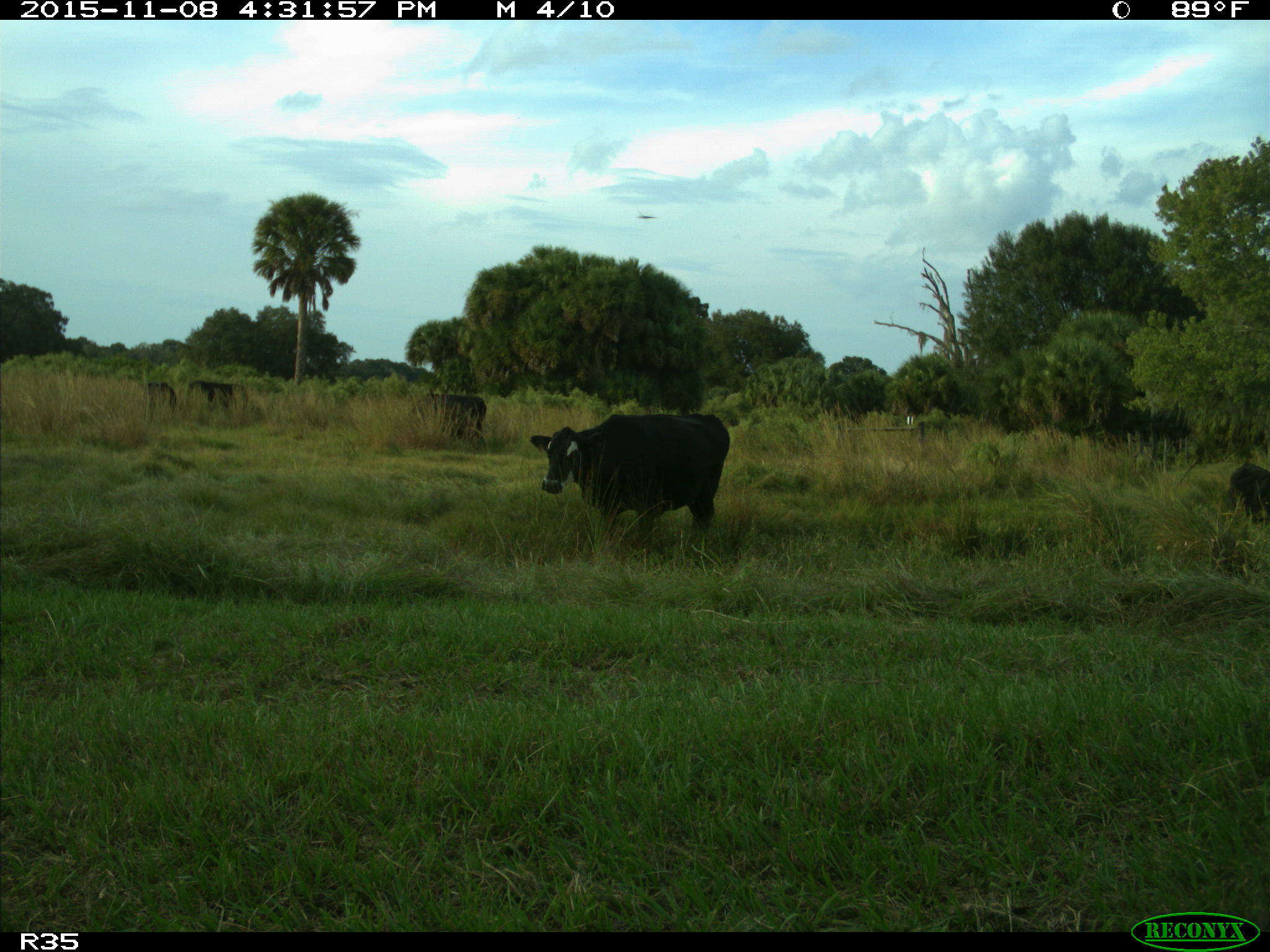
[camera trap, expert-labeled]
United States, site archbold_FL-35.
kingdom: Animalia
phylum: Chordata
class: Mammalia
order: Artiodactyla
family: Bovidae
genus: Bos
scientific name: Bos taurus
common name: domestic cow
Bos taurus (domestic cow).